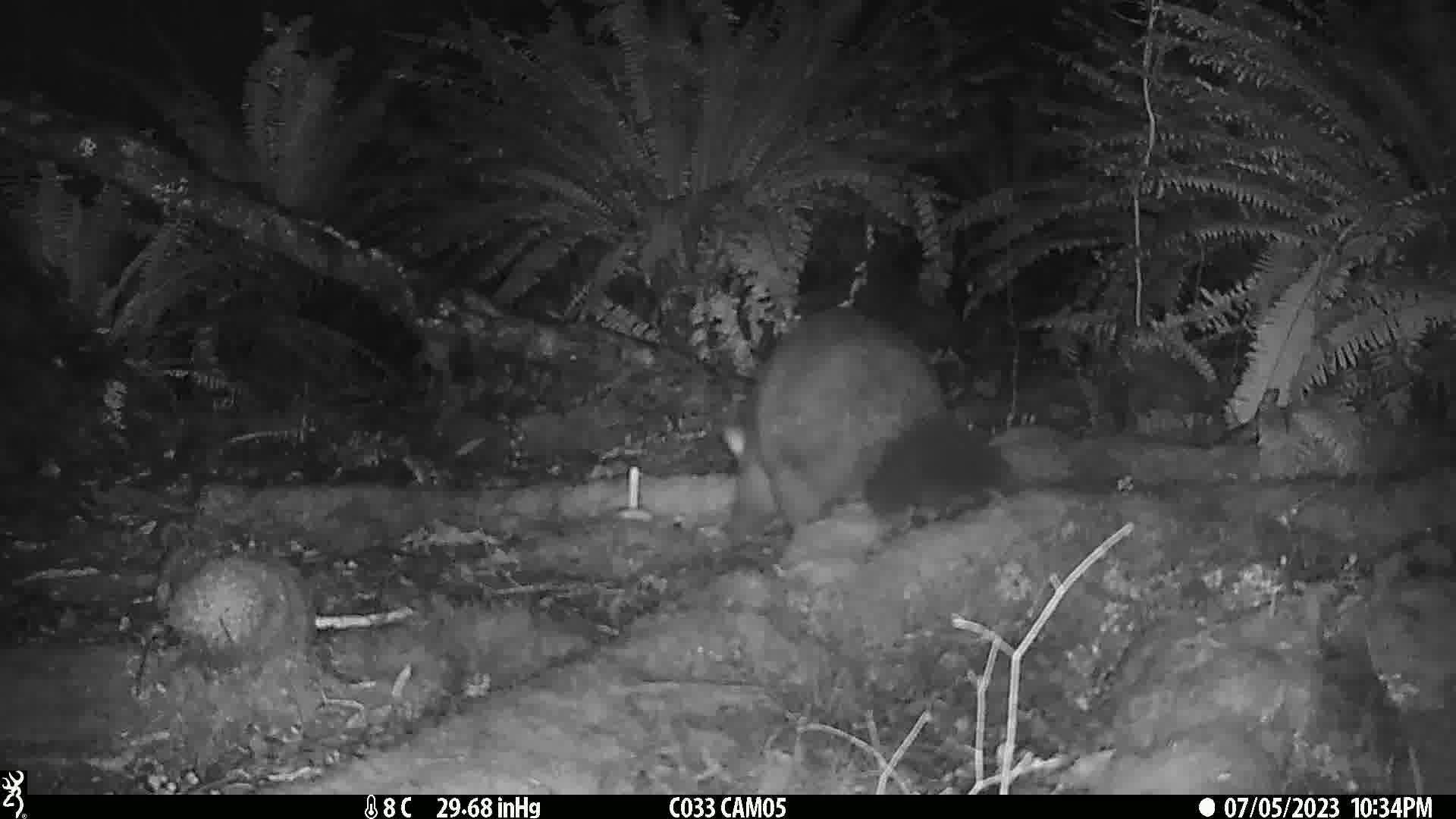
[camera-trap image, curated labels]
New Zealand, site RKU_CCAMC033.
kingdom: Animalia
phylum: Chordata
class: Mammalia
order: Diprotodontia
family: Phalangeridae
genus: Trichosurus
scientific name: Trichosurus vulpecula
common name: common brushtail possum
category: possum